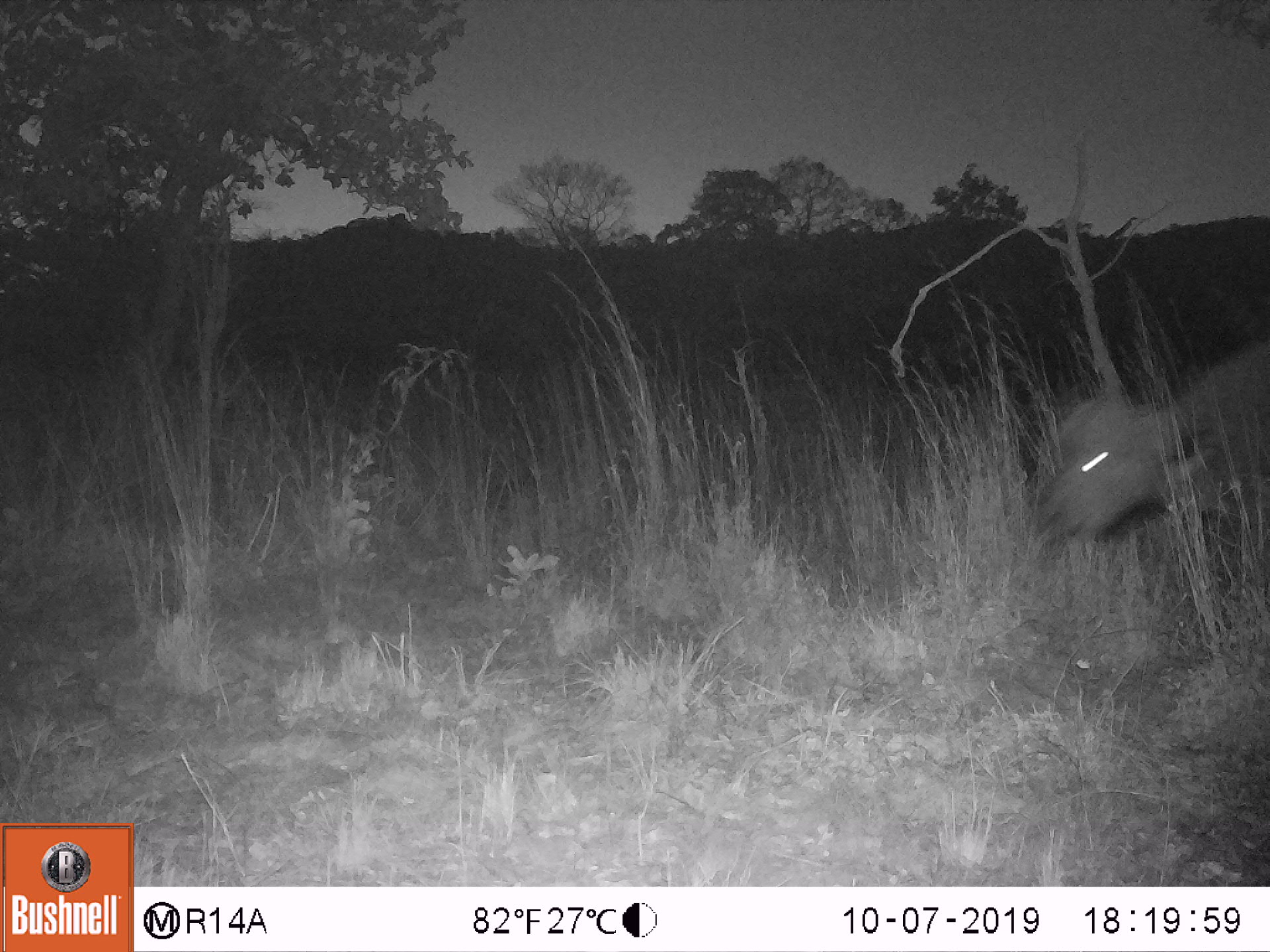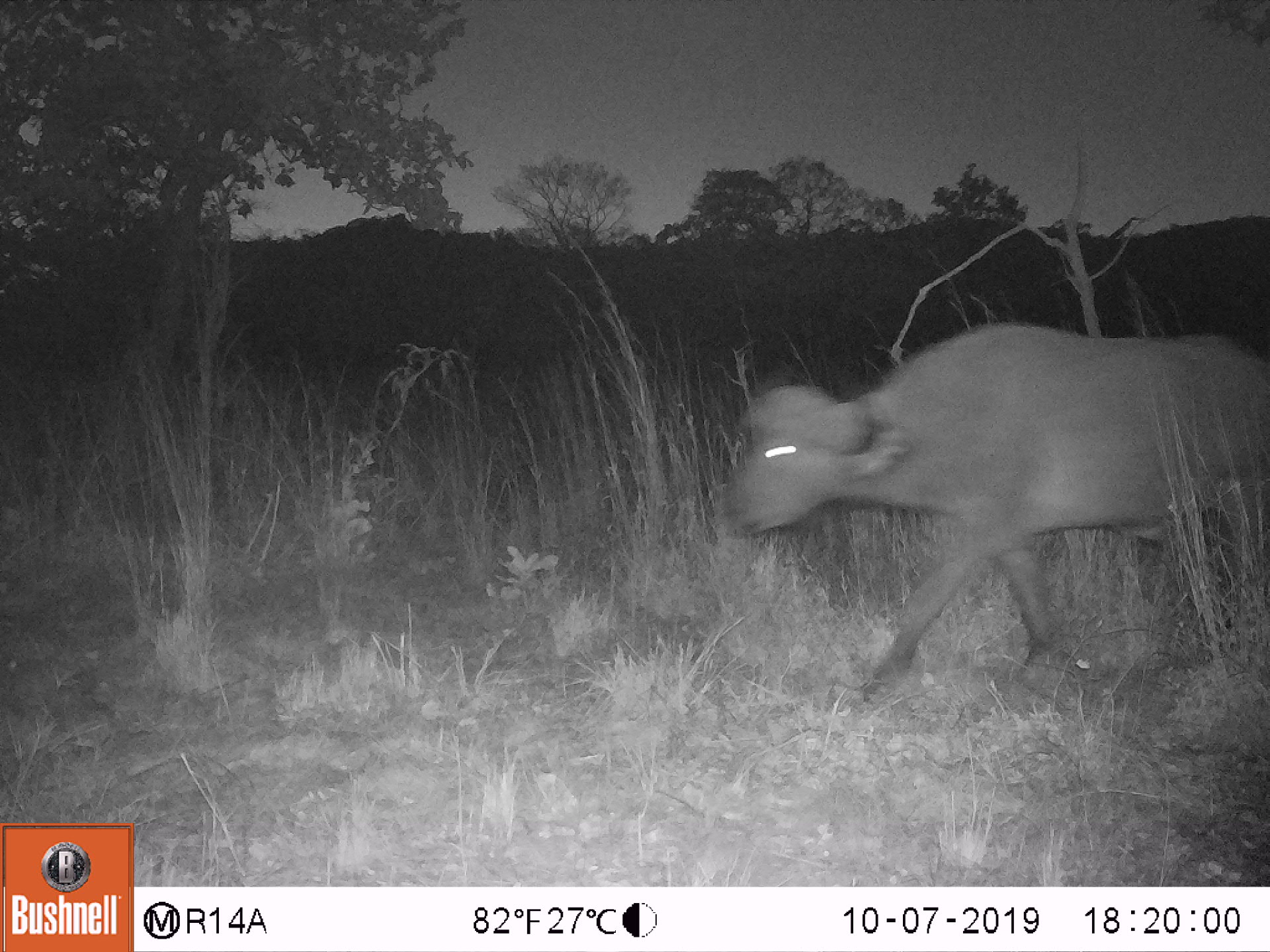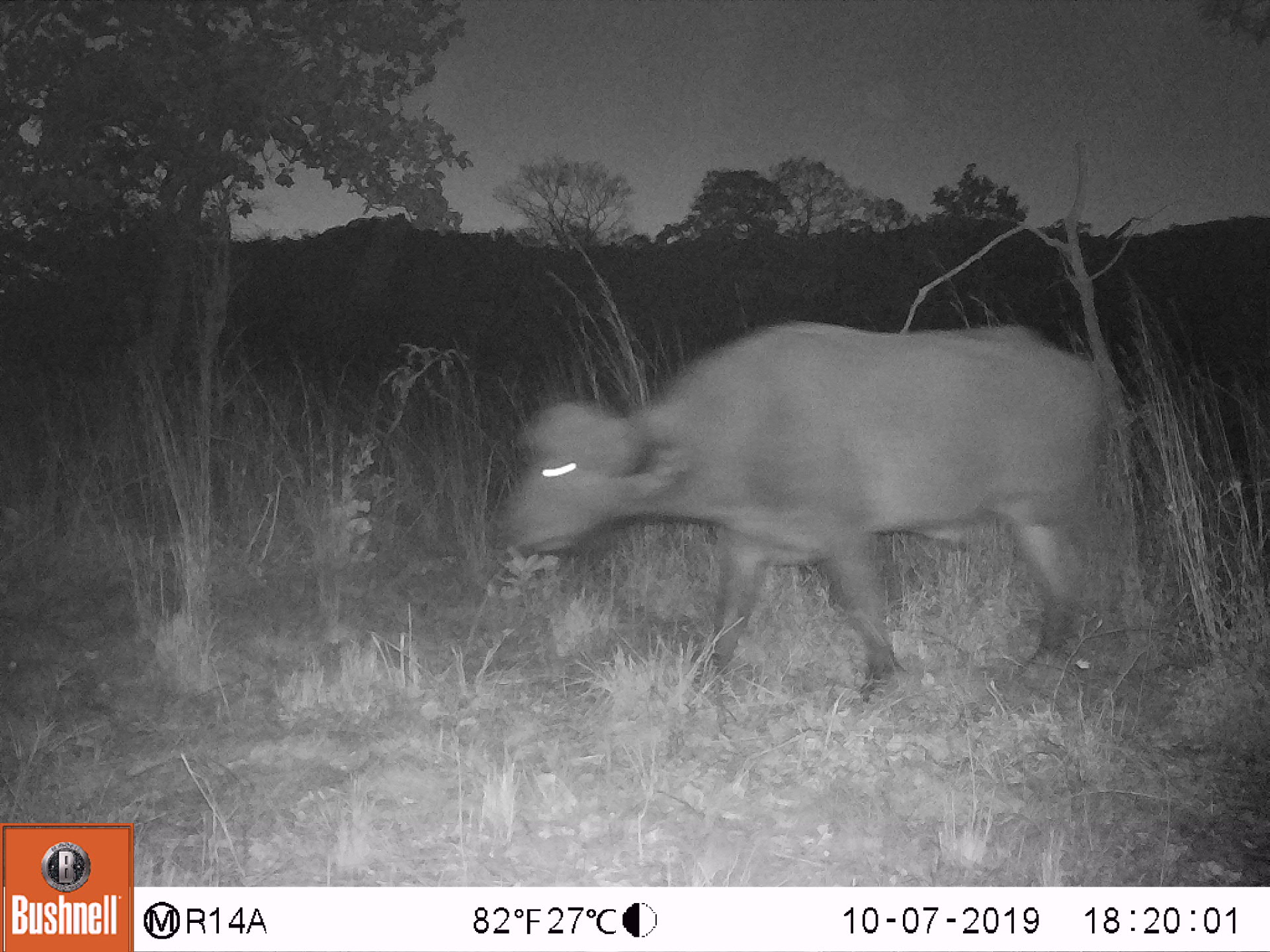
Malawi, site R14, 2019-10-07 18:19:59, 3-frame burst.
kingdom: Animalia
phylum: Chordata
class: Mammalia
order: Artiodactyla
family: Bovidae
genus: Syncerus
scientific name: Syncerus caffer caffer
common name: cape buffalo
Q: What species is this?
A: Cape buffalo (Syncerus caffer caffer).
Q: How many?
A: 1.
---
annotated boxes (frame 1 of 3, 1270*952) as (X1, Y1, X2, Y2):
cape buffalo: (993, 321, 1262, 569)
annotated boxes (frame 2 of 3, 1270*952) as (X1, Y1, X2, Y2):
cape buffalo: (723, 323, 1260, 699)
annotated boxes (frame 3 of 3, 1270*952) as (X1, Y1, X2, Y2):
cape buffalo: (489, 321, 1101, 700)